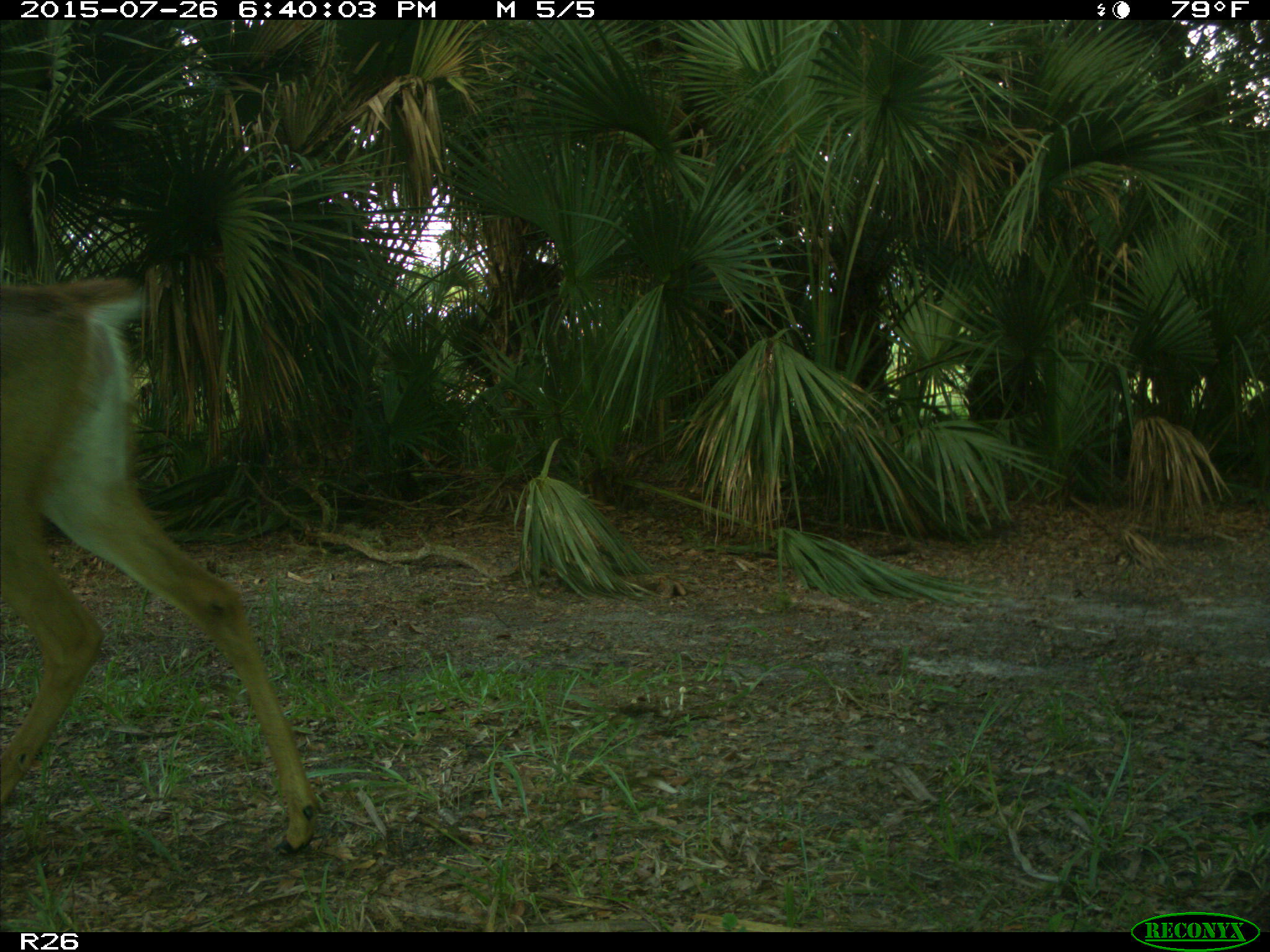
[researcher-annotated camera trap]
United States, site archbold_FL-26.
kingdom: Animalia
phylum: Chordata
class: Mammalia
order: Artiodactyla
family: Cervidae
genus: Odocoileus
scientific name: Odocoileus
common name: deer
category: unidentified deer